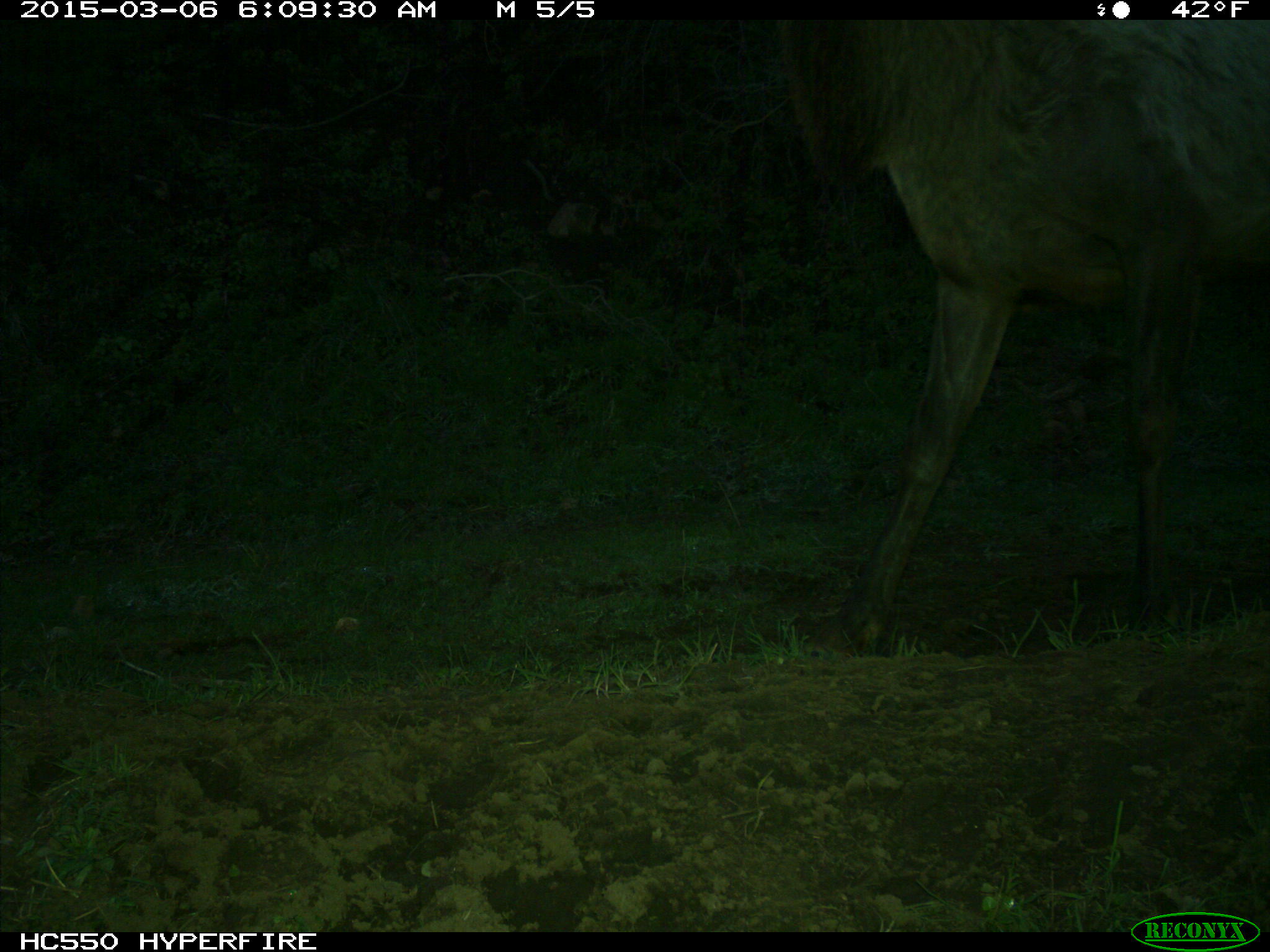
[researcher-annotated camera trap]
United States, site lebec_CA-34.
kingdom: Animalia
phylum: Chordata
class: Mammalia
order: Artiodactyla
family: Cervidae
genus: Cervus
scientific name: Cervus canadensis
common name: elk